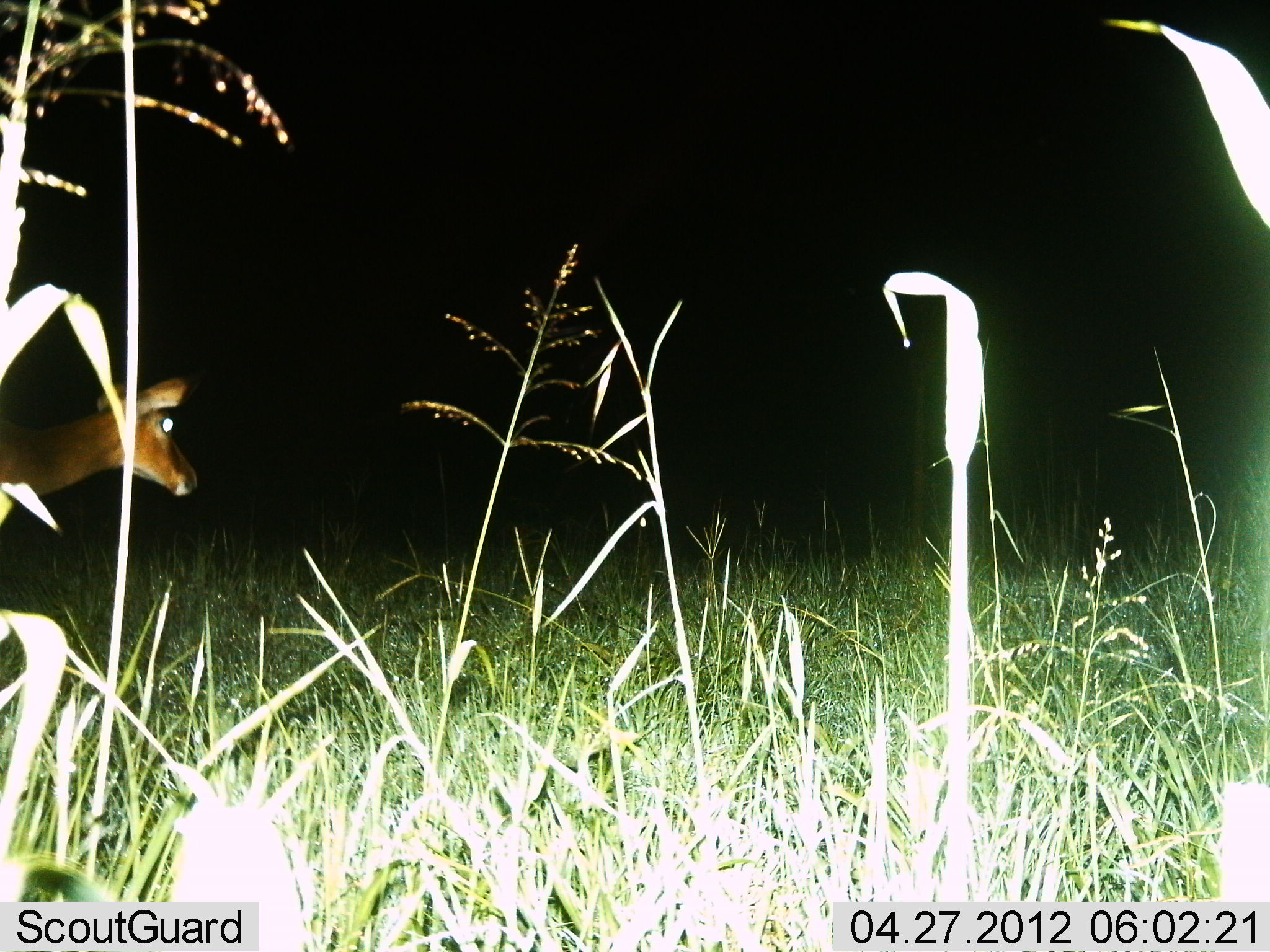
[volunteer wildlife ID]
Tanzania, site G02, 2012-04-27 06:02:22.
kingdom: Animalia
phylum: Chordata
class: Mammalia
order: Artiodactyla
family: Bovidae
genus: Redunca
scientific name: Redunca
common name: reedbuck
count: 1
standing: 56%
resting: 0%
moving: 44%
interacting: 0%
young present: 0%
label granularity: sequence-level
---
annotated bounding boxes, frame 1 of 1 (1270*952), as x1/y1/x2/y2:
animal: 0/374/207/529